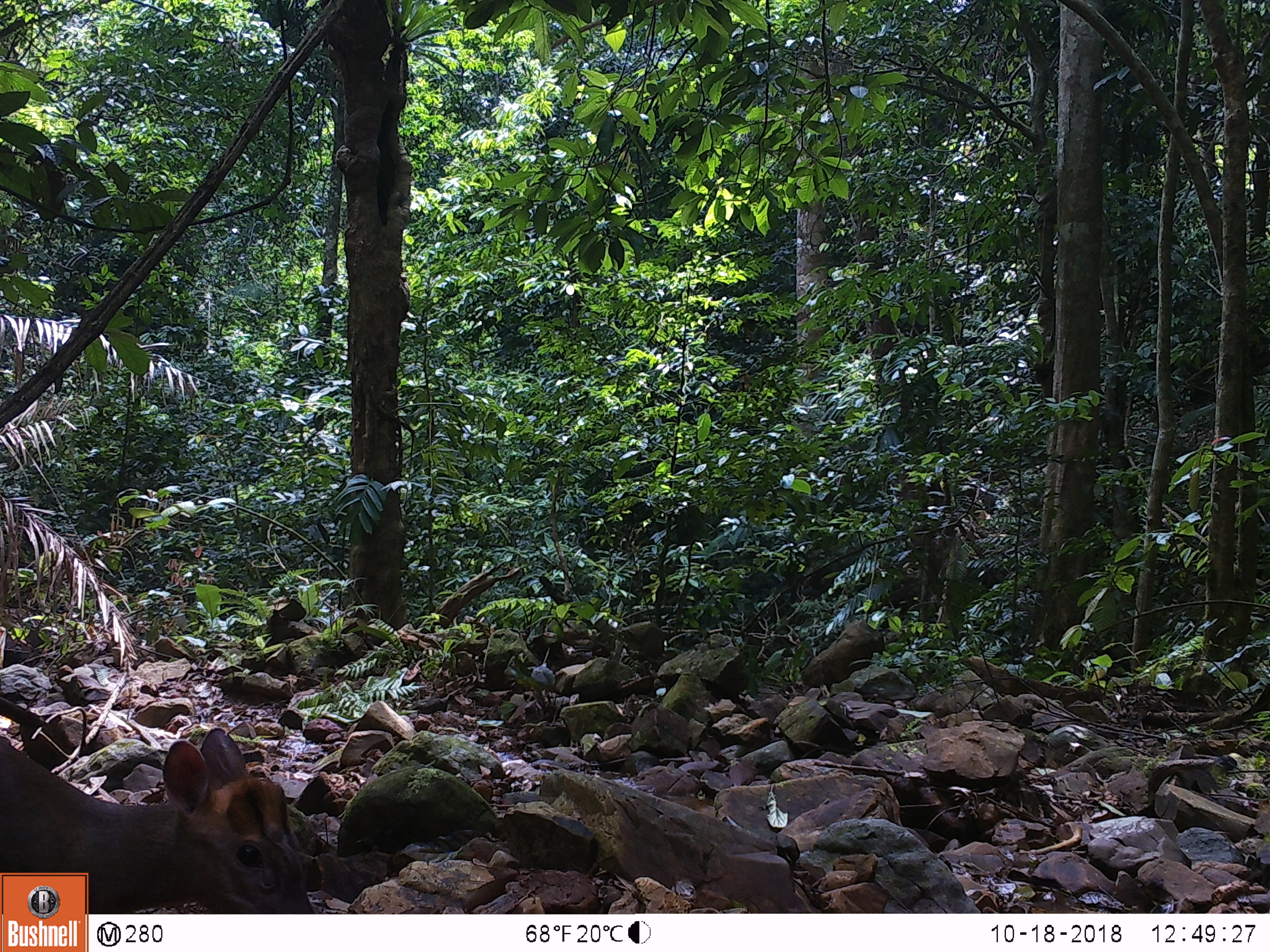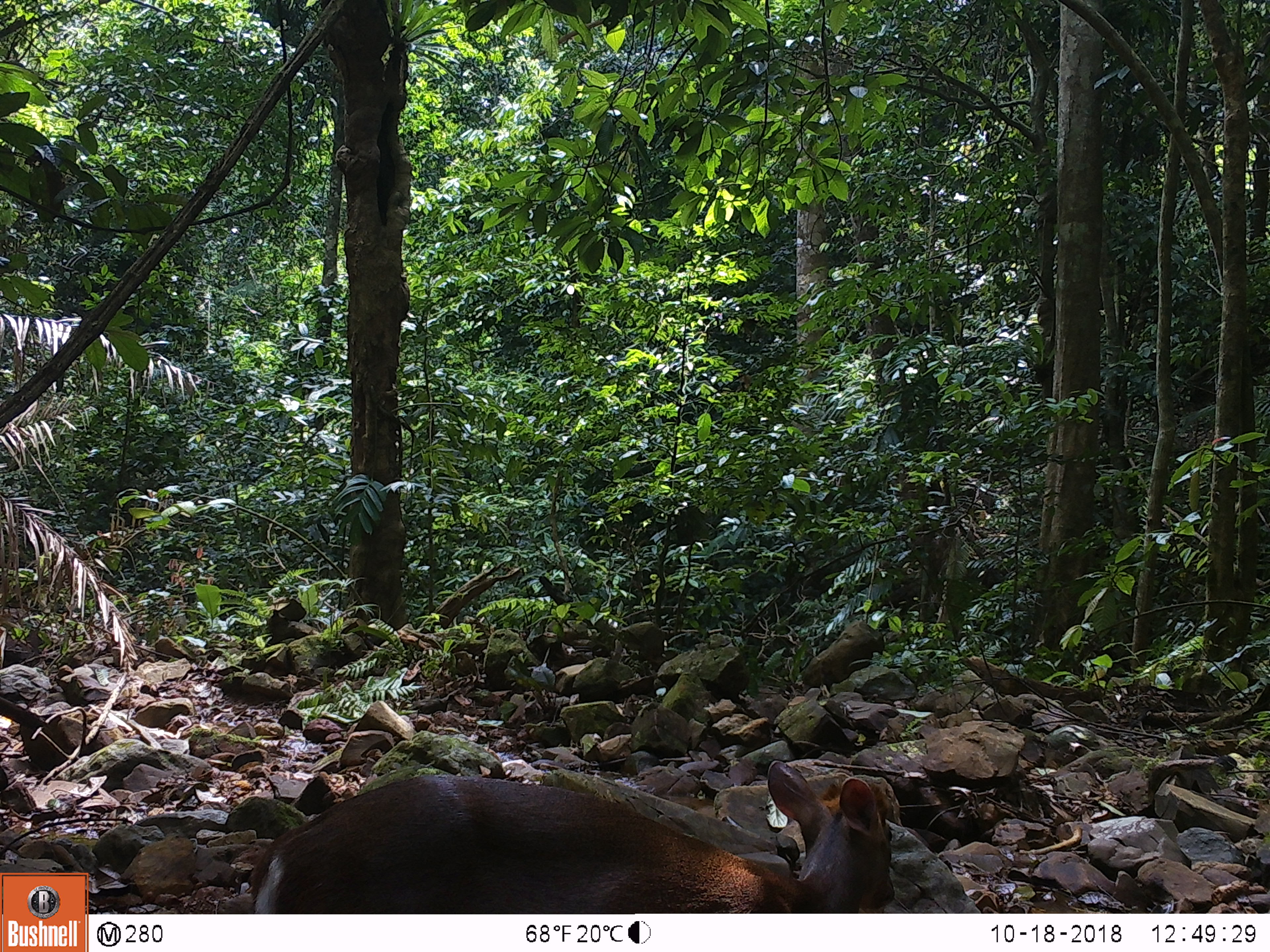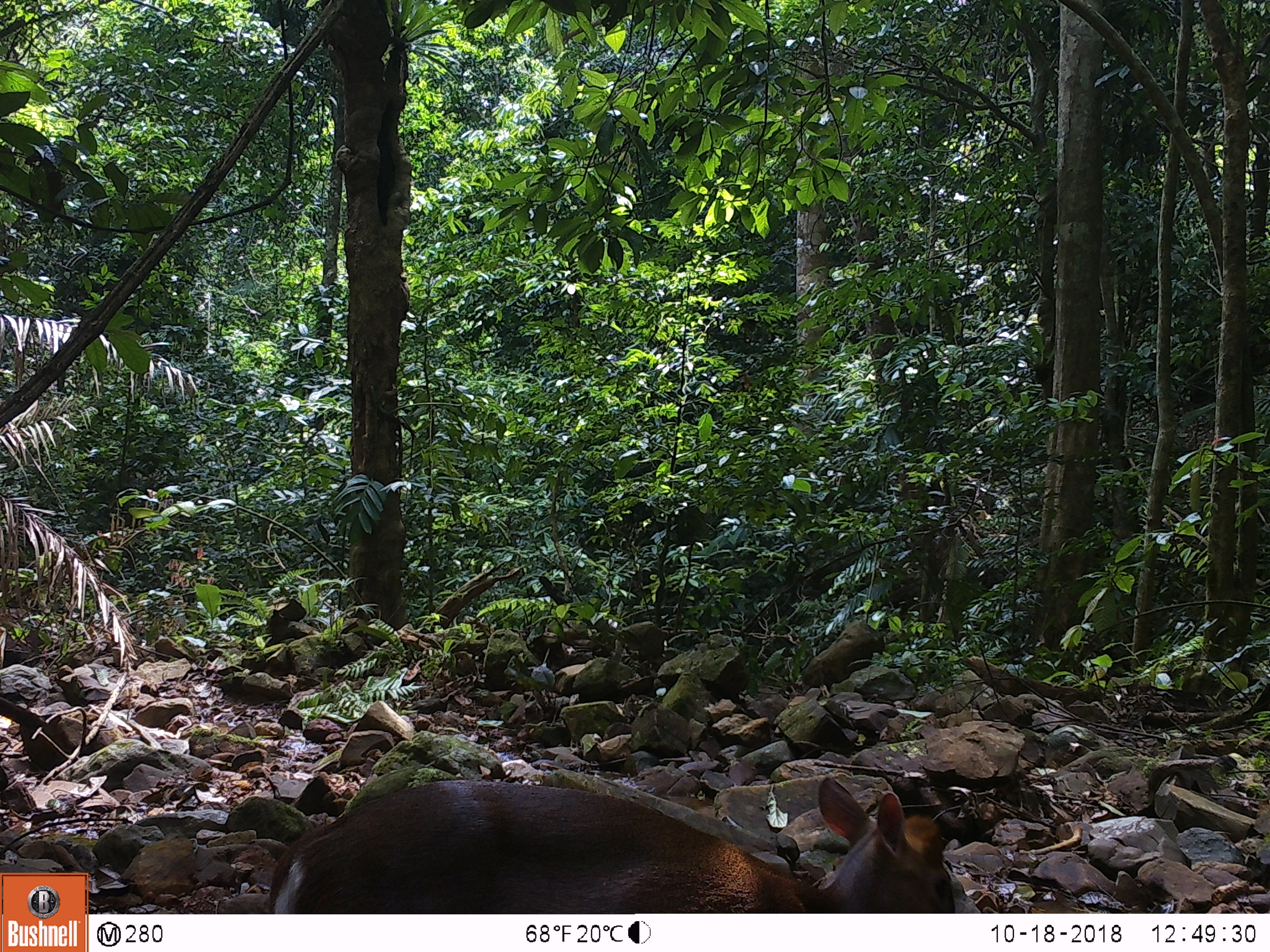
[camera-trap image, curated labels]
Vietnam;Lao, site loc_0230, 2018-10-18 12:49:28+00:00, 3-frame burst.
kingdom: Animalia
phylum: Chordata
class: Mammalia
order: Artiodactyla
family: Cervidae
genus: Muntiacus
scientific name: Muntiacus rooseveltorum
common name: roosevelt's muntjac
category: roosevelts muntjac group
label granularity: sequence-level